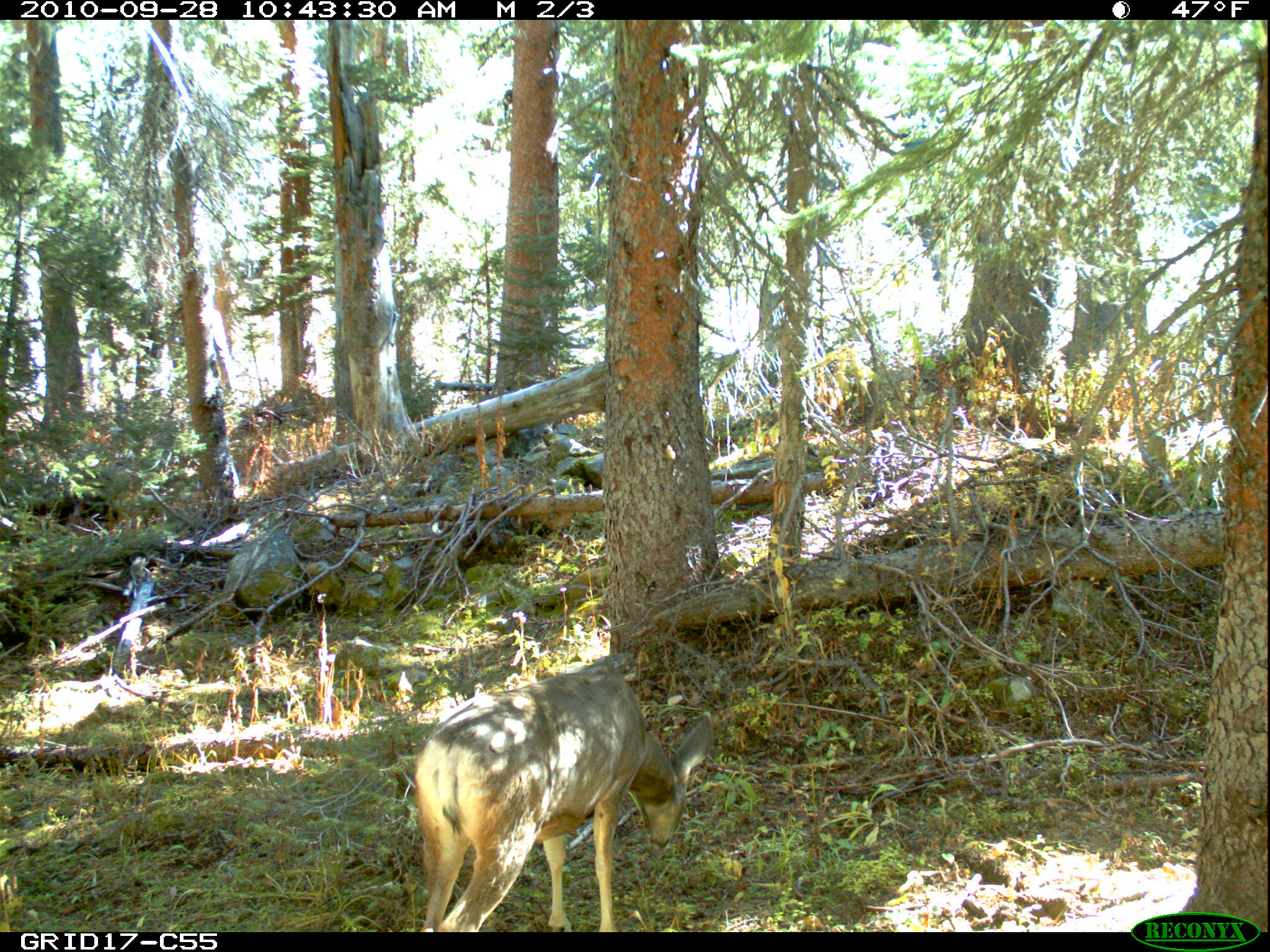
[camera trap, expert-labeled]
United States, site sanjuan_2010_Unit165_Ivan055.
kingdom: Animalia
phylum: Chordata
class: Mammalia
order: Artiodactyla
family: Cervidae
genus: Odocoileus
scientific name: Odocoileus hemionus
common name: mule deer